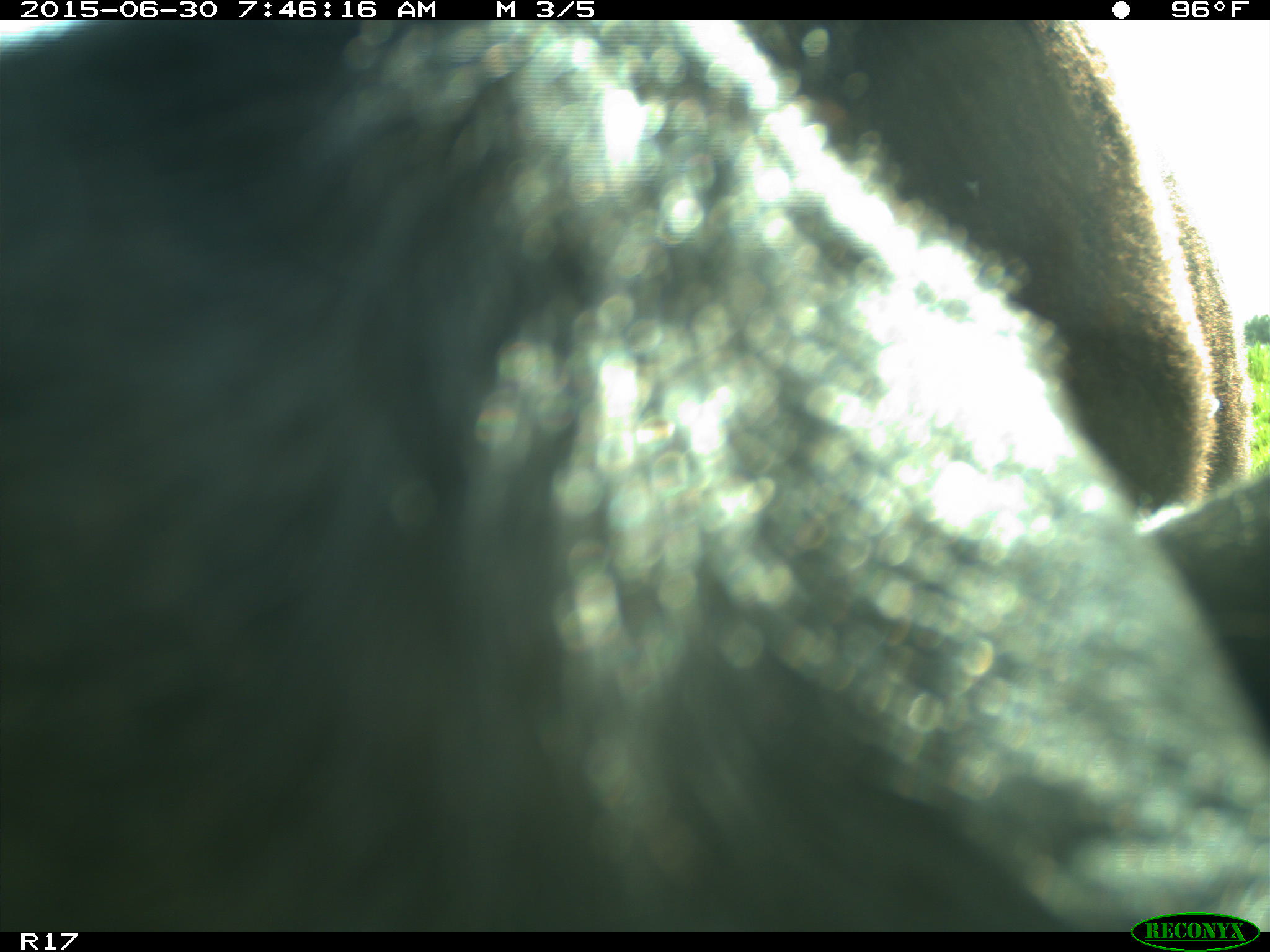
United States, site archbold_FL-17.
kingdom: Animalia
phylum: Chordata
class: Mammalia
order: Artiodactyla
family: Bovidae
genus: Bos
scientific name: Bos taurus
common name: domestic cow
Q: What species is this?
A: Bos taurus (domestic cow).